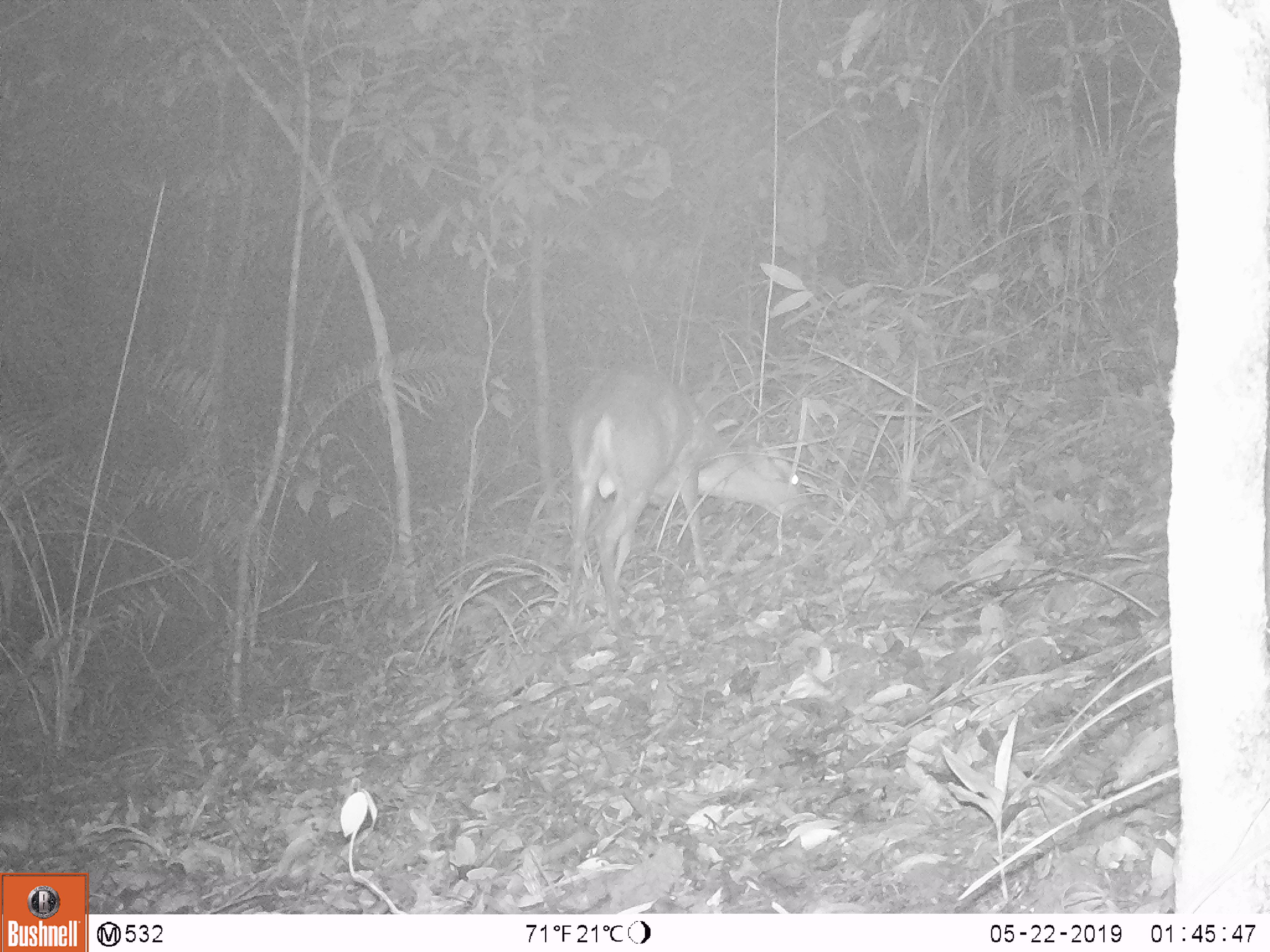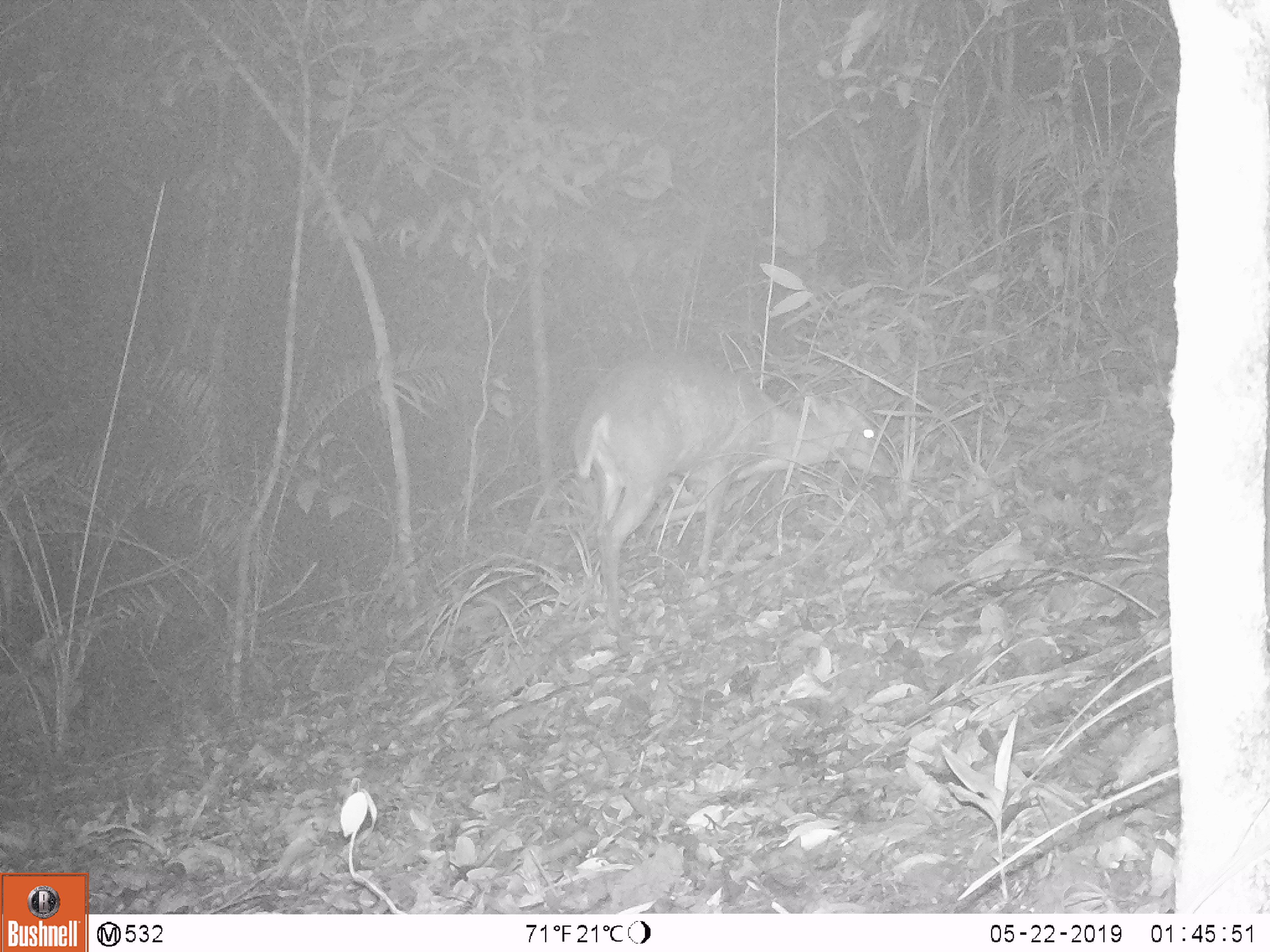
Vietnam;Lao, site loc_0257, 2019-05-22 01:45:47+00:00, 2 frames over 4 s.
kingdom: Animalia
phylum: Chordata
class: Mammalia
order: Artiodactyla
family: Cervidae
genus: Muntiacus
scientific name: Muntiacus rooseveltorum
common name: roosevelt's muntjac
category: roosevelts muntjac group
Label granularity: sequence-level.